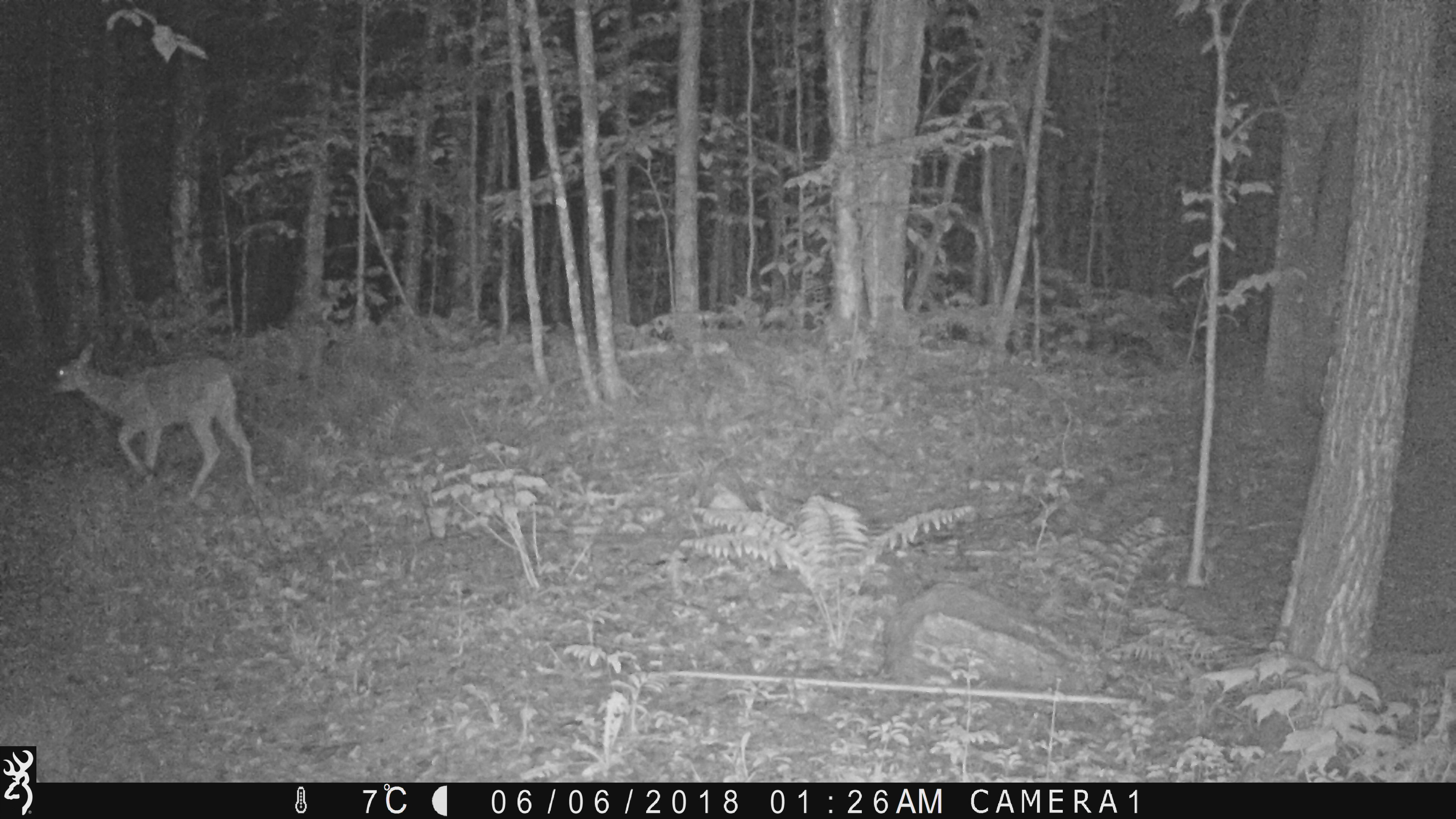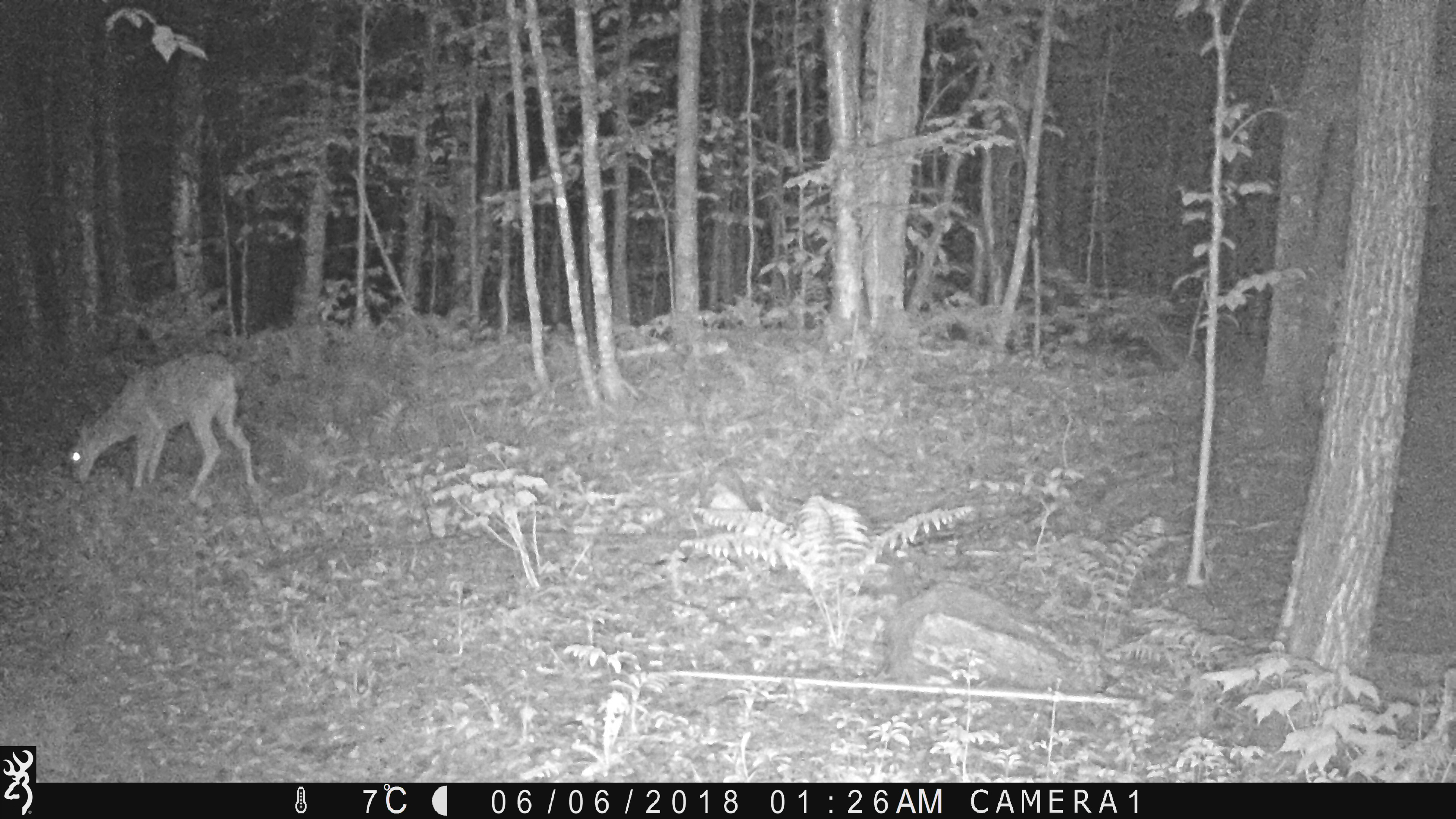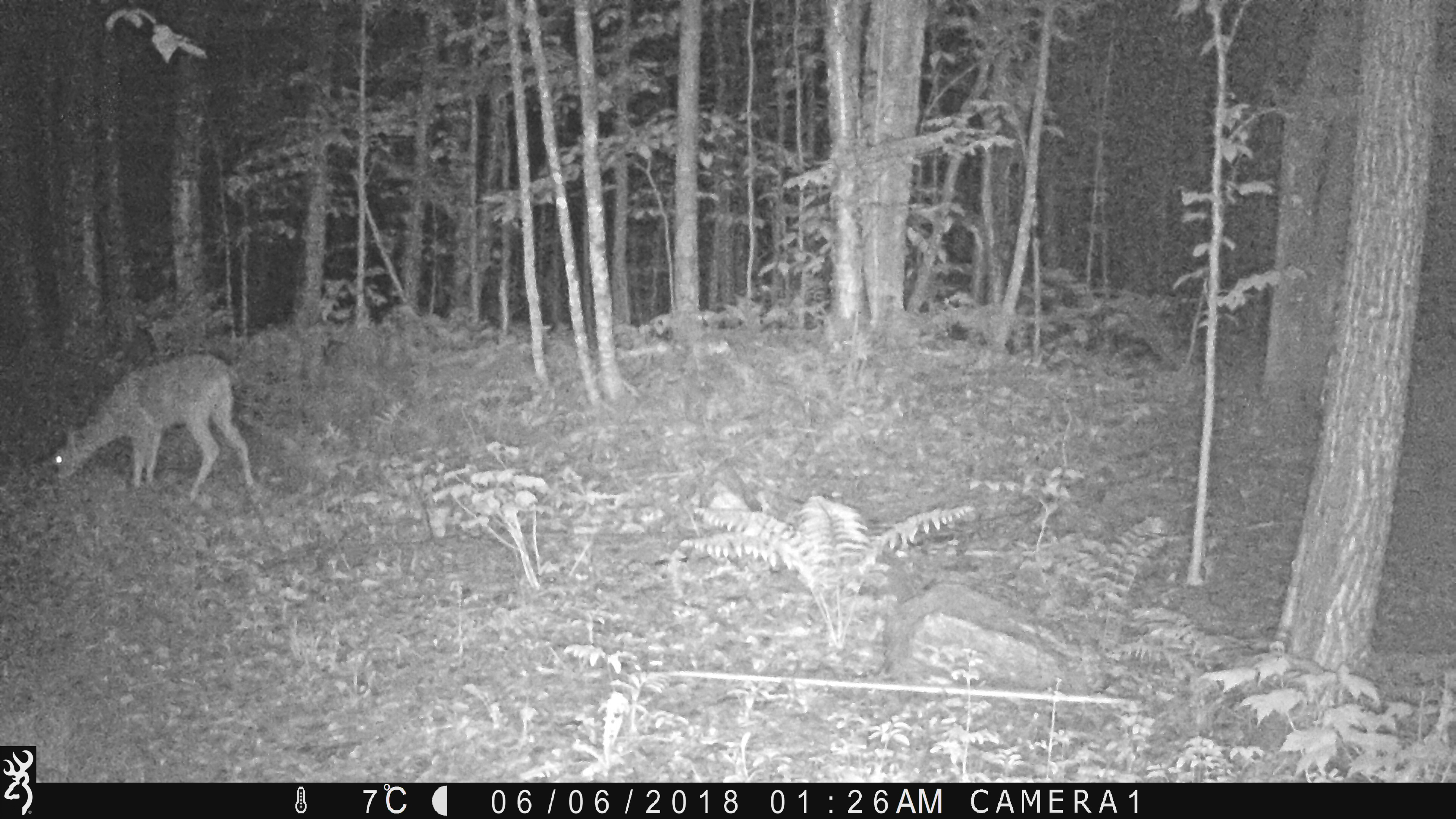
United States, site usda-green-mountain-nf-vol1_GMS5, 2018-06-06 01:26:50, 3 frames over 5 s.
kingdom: Animalia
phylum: Chordata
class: Mammalia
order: Artiodactyla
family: Cervidae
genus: Odocoileus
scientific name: Odocoileus virginianus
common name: white-tailed deer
White-tailed deer (Odocoileus virginianus).